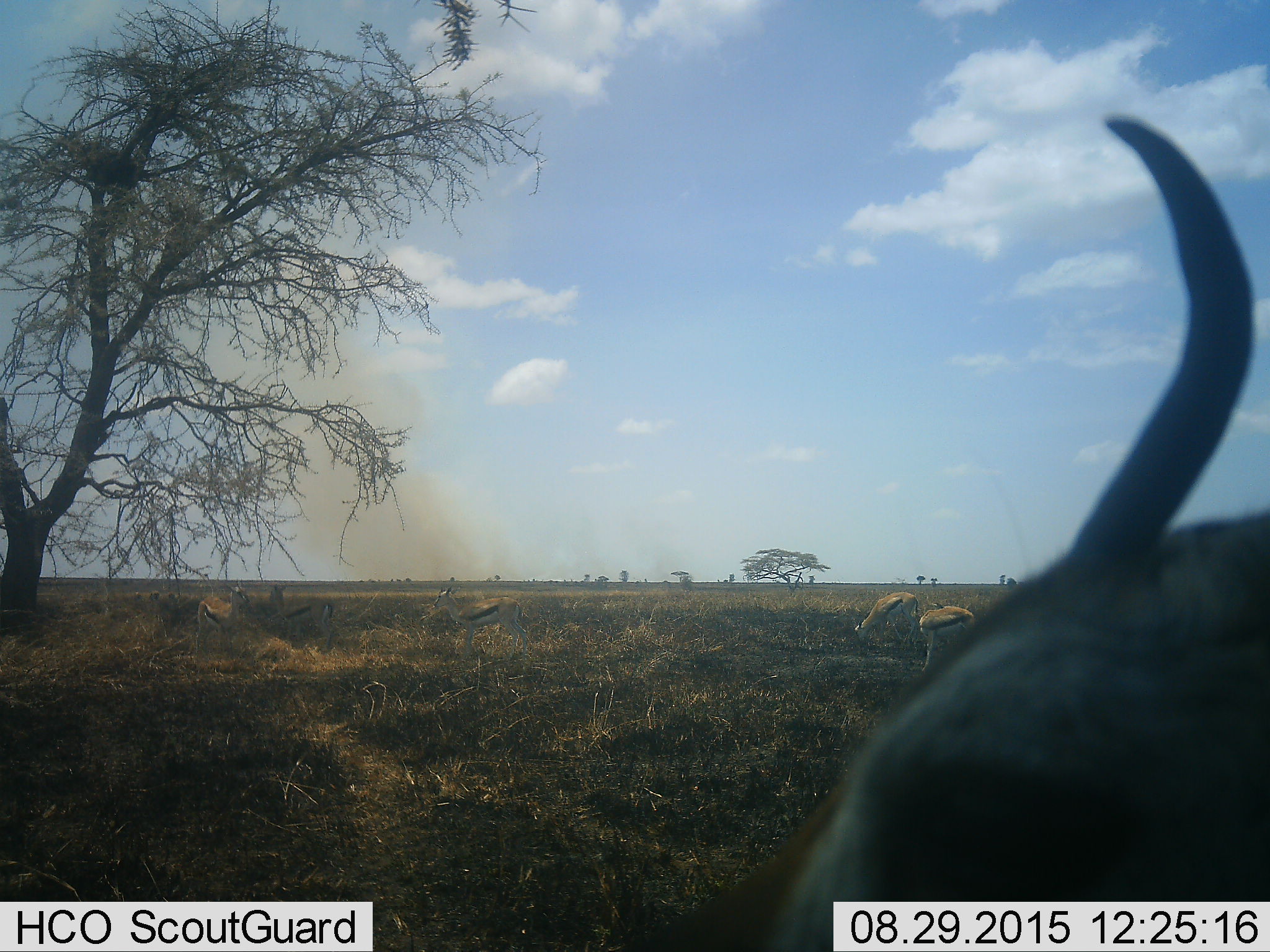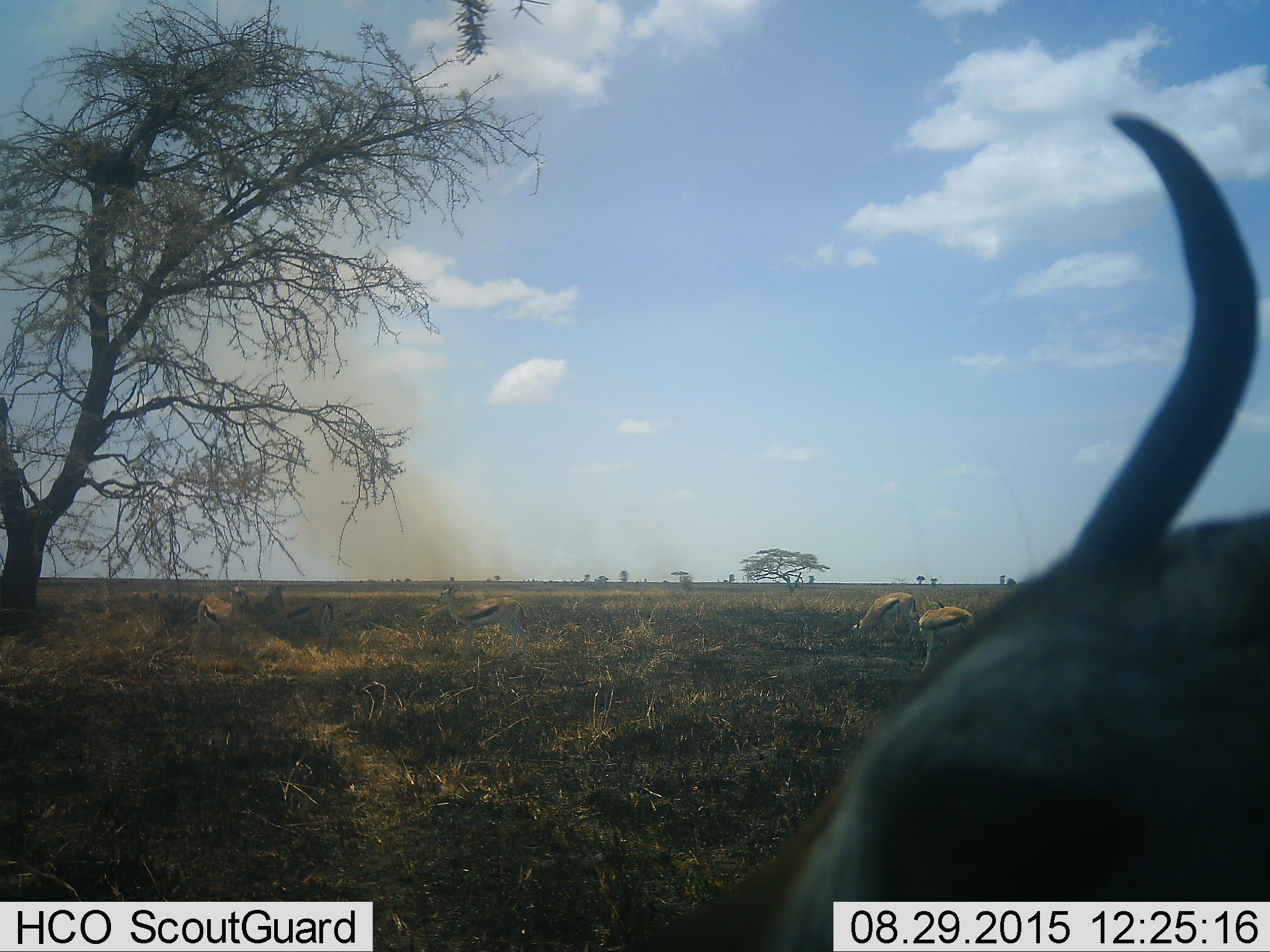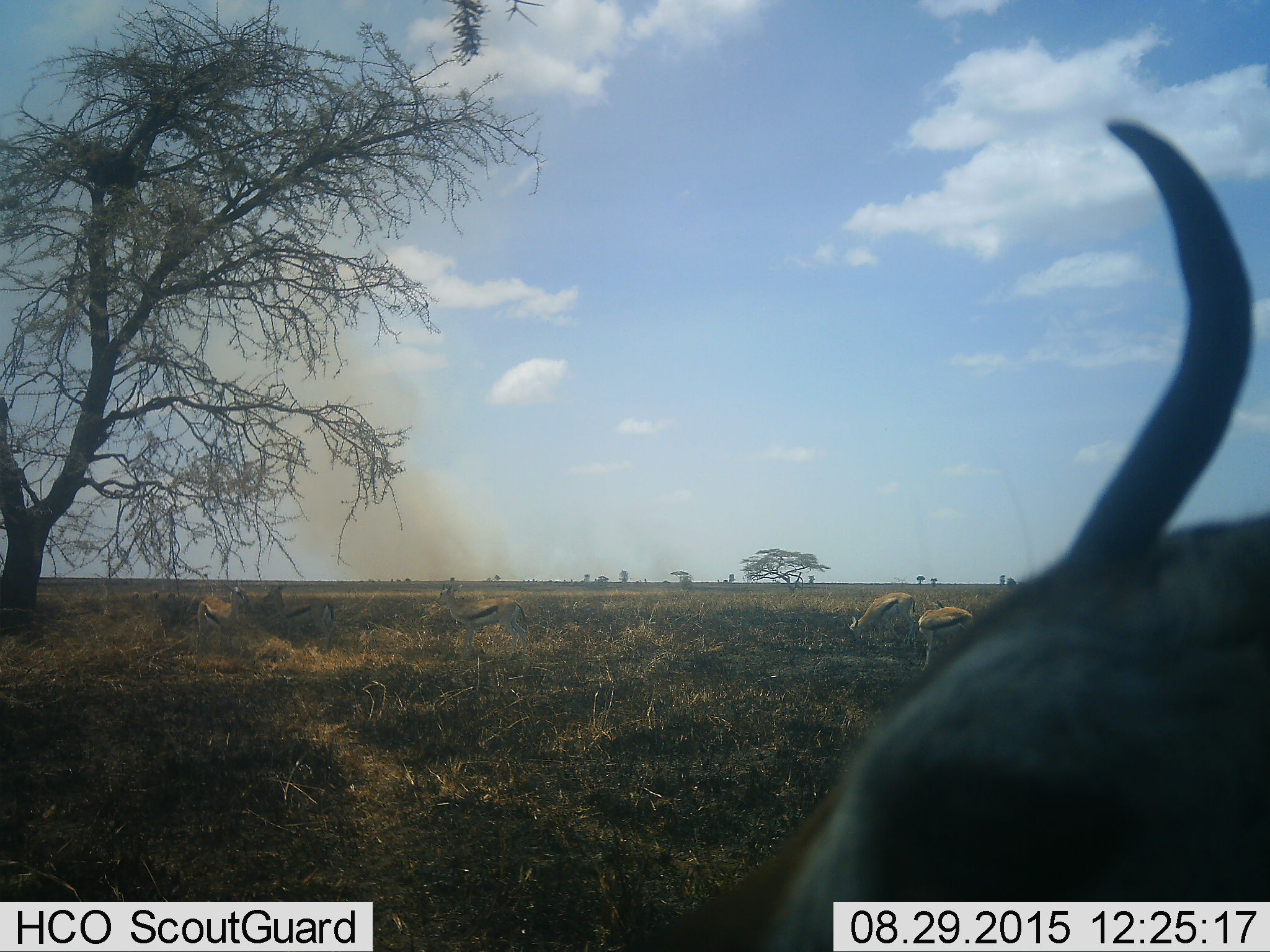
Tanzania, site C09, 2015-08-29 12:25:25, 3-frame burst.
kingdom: Animalia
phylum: Chordata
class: Mammalia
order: Artiodactyla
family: Bovidae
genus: Eudorcas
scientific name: Eudorcas thomsonii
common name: thomson's gazelle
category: gazellethomsons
Gazellethomsons (thomson's gazelle) (Eudorcas thomsonii), count 6. Behavior (volunteer vote fractions): standing 58%, resting 0%, moving 16%, interacting 16%. Young present (vote fraction): 5%. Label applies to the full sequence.